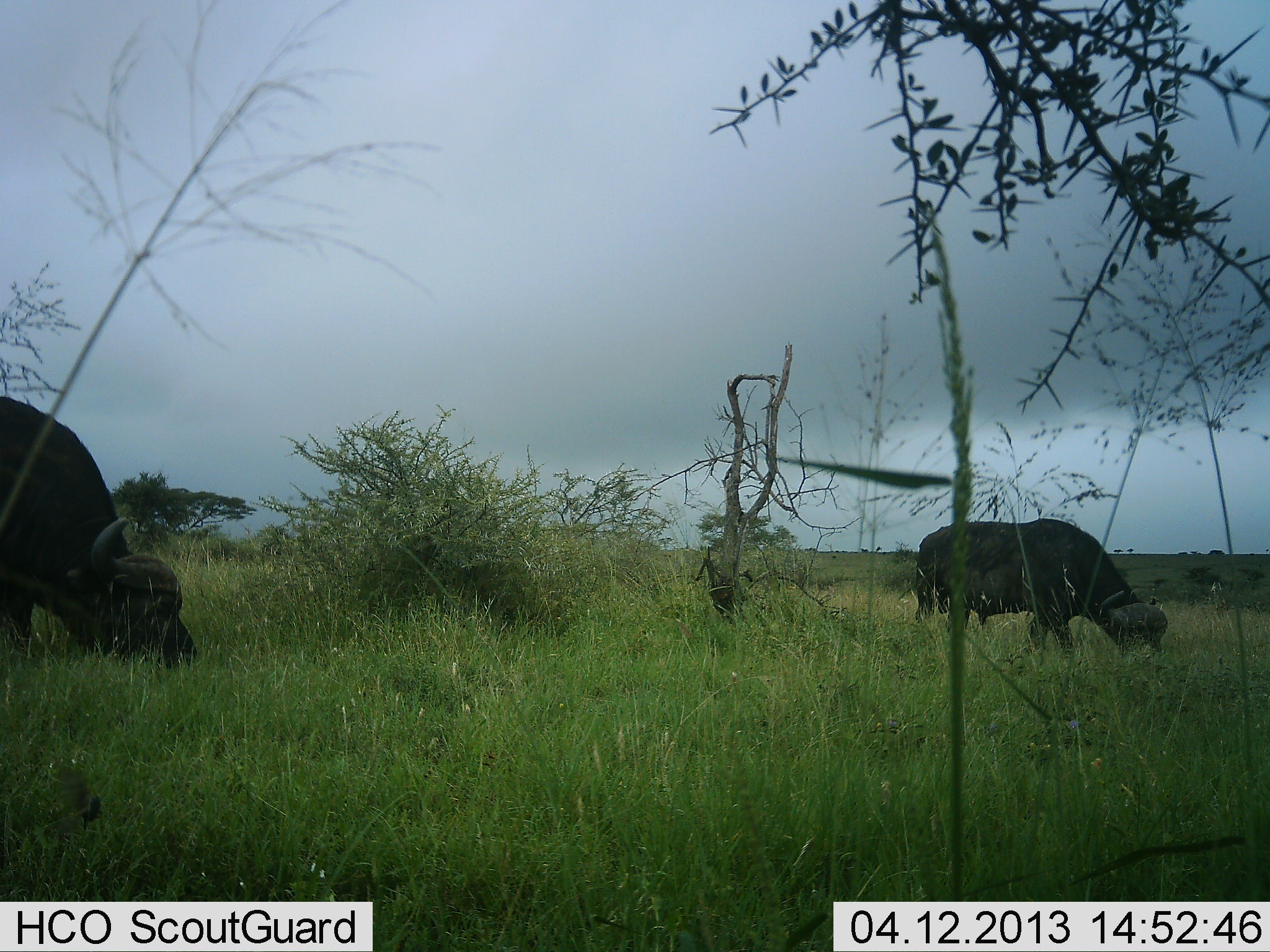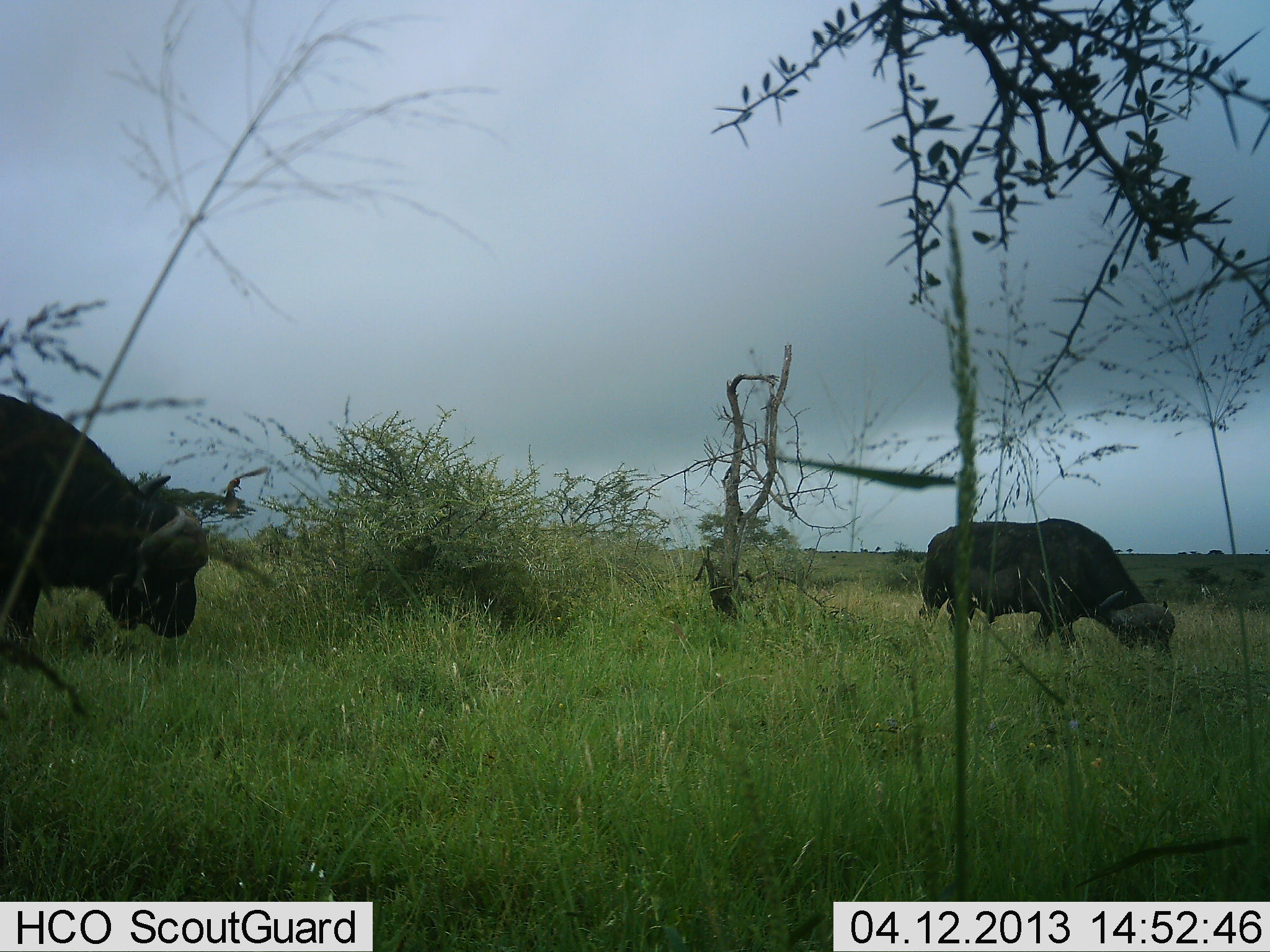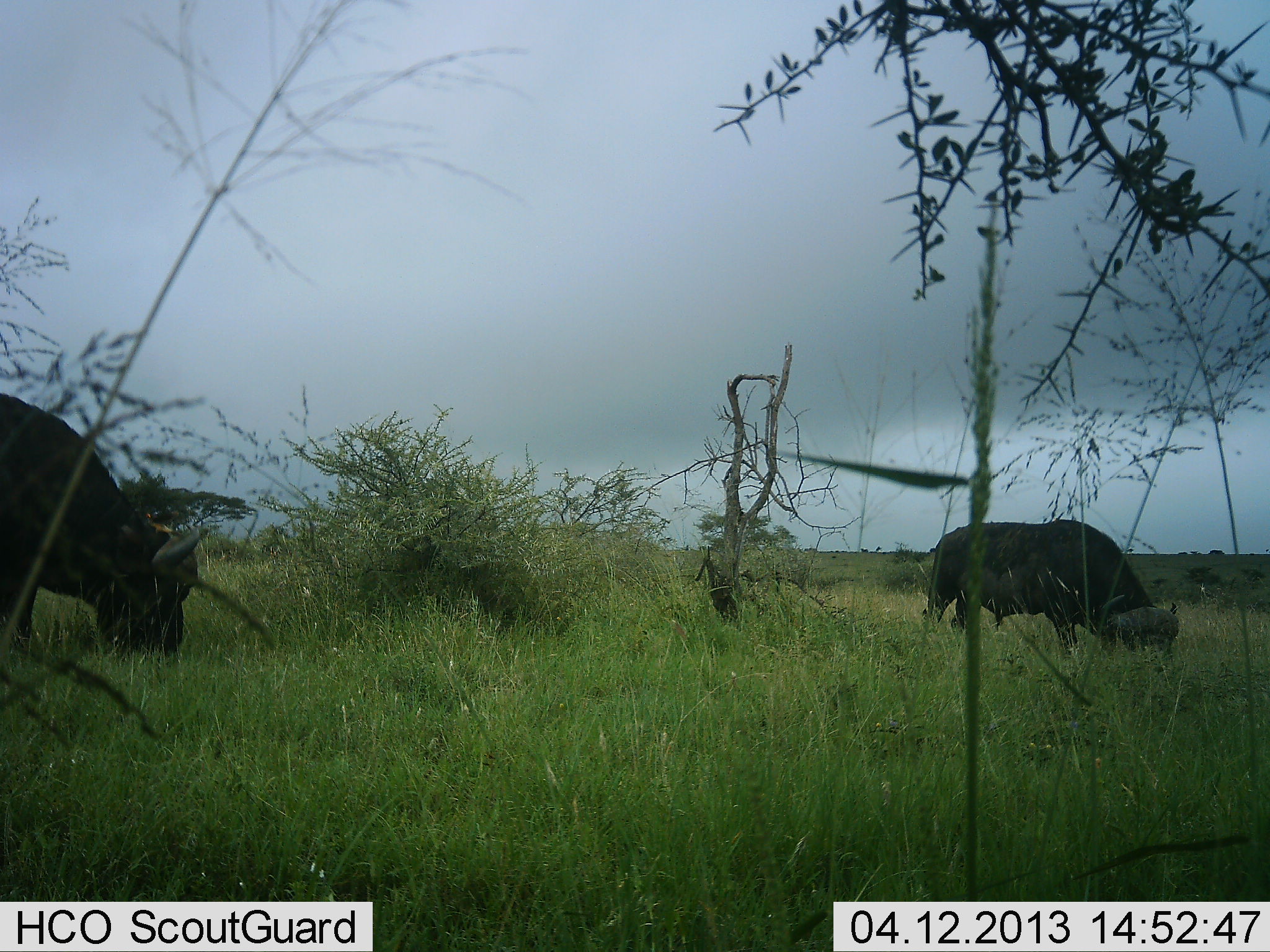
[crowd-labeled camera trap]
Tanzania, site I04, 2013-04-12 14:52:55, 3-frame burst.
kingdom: Animalia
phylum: Chordata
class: Mammalia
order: Artiodactyla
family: Bovidae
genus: Syncerus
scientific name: Syncerus caffer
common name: cape buffalo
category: buffalo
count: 2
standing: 26%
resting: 0%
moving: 0%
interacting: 0%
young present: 0%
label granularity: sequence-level